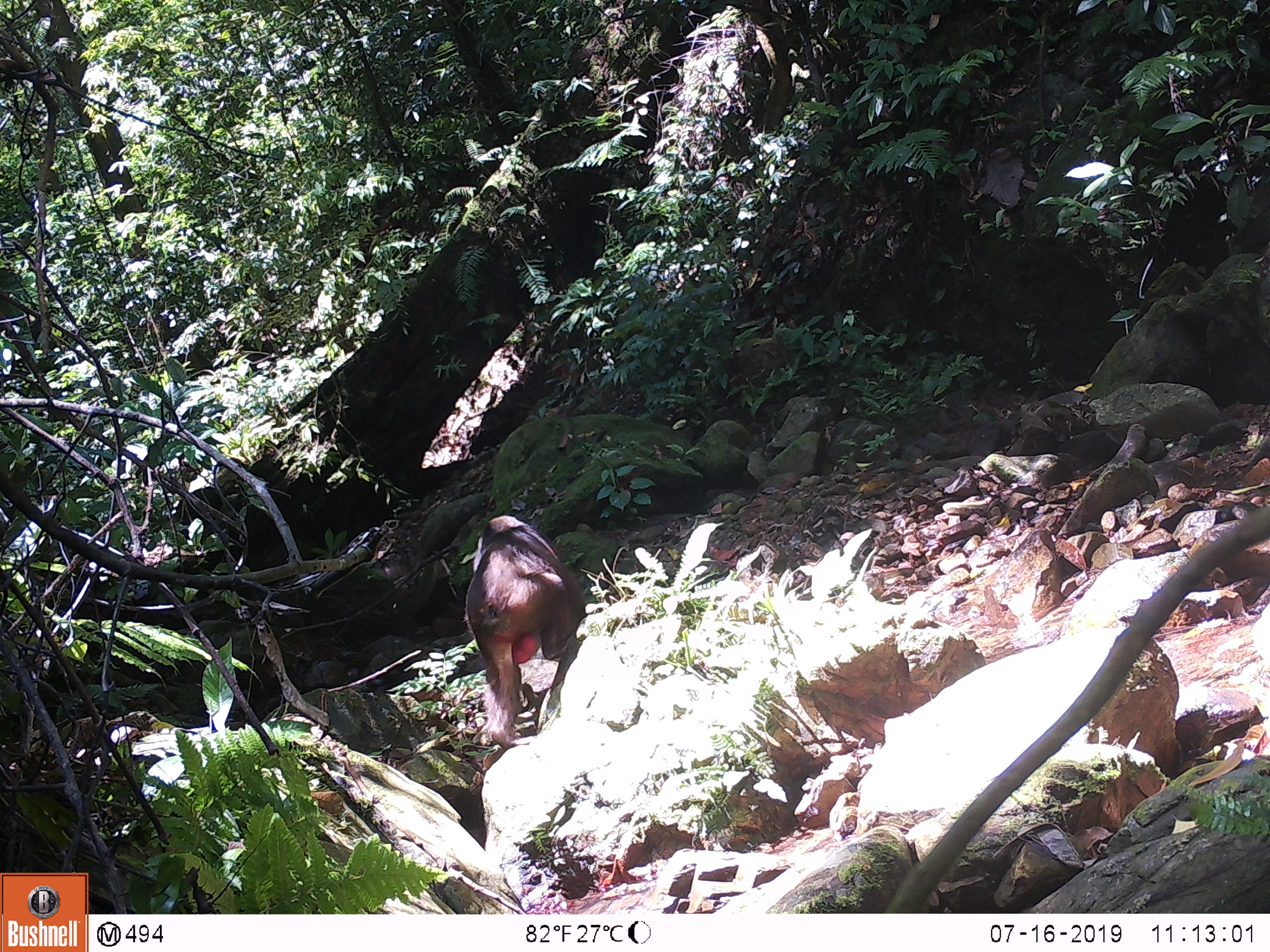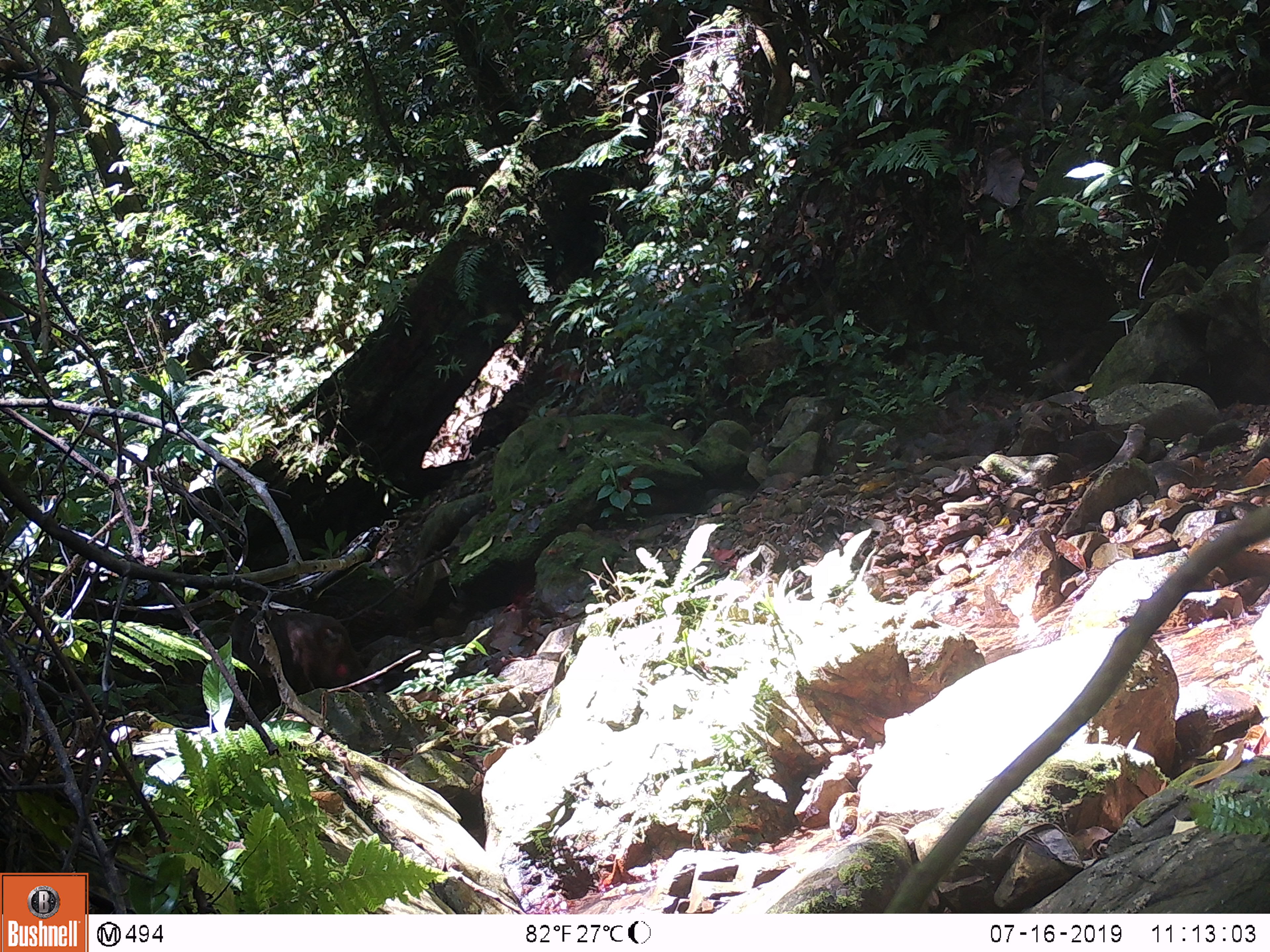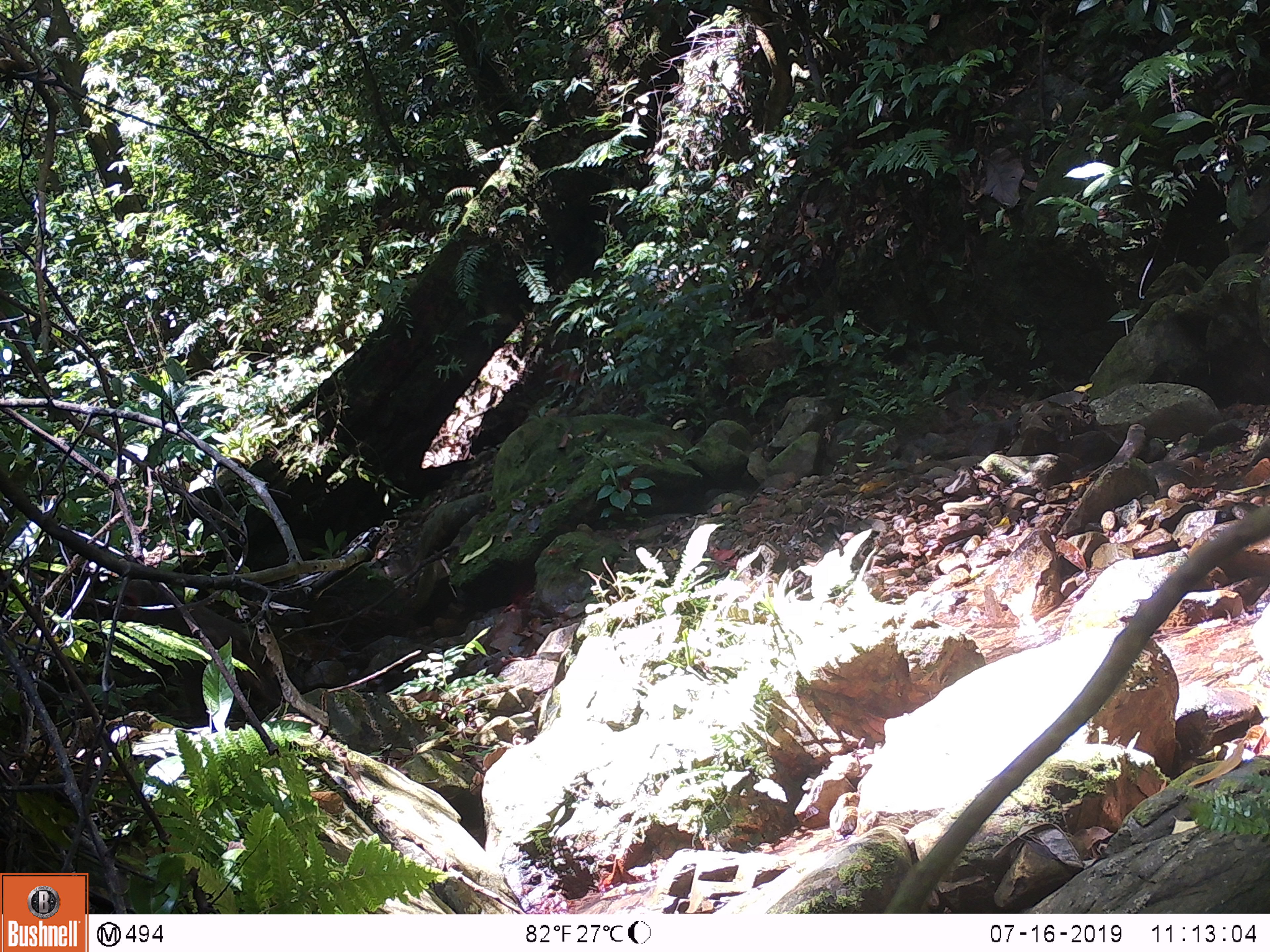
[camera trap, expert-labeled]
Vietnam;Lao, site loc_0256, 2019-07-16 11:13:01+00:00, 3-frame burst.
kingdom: Animalia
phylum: Chordata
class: Mammalia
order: Primates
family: Cercopithecidae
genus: Macaca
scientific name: Macaca arctoides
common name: stump-tailed macaque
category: stump tailed macaque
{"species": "stump tailed macaque (stump-tailed macaque) (Macaca arctoides)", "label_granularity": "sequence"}